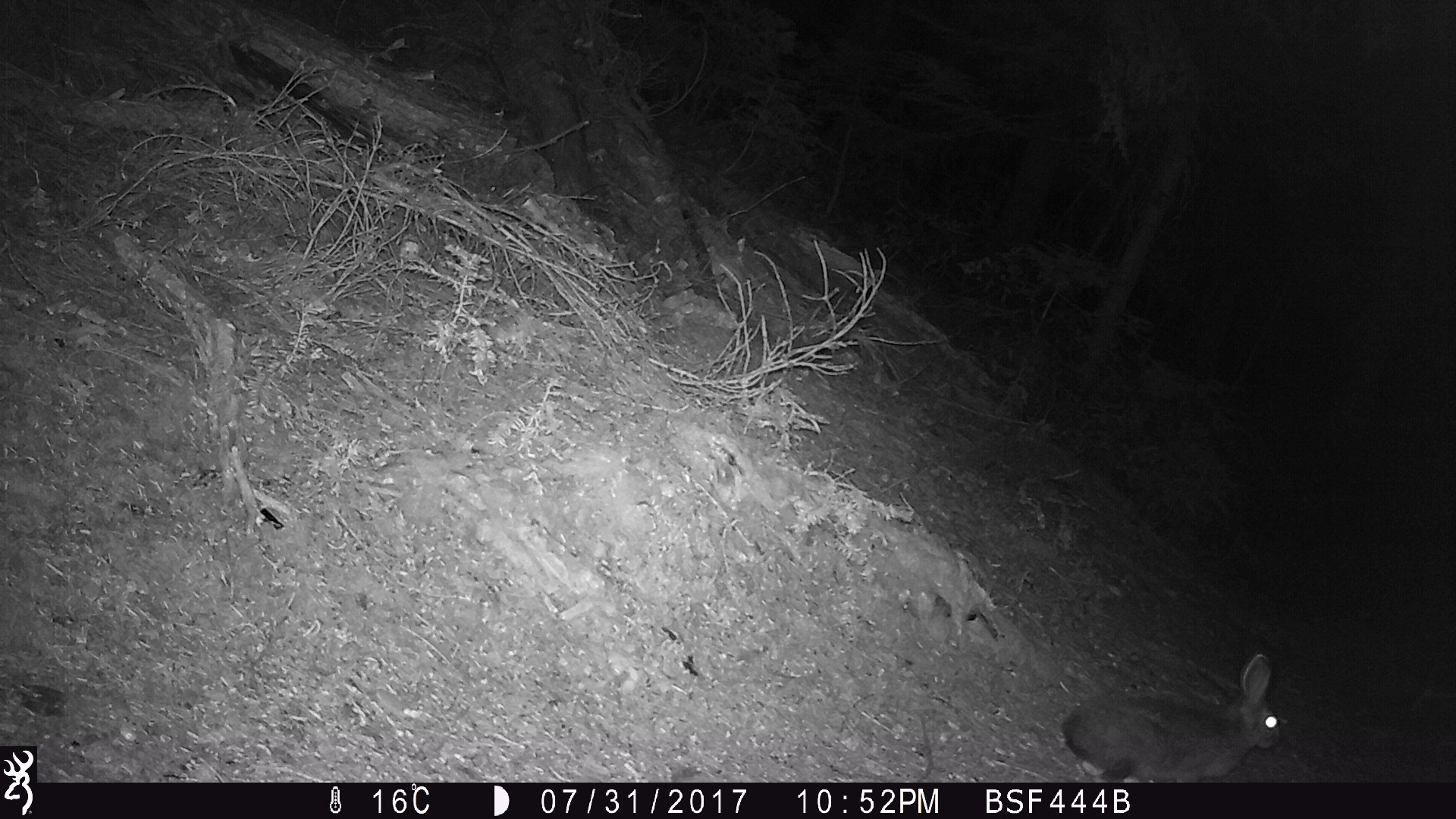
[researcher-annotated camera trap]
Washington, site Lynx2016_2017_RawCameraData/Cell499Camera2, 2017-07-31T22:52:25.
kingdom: Animalia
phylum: Chordata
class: Mammalia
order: Lagomorpha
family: Leporidae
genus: Lepus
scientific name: Lepus americanus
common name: snowshoe hare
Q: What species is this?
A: Lepus americanus (snowshoe hare).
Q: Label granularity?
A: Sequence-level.